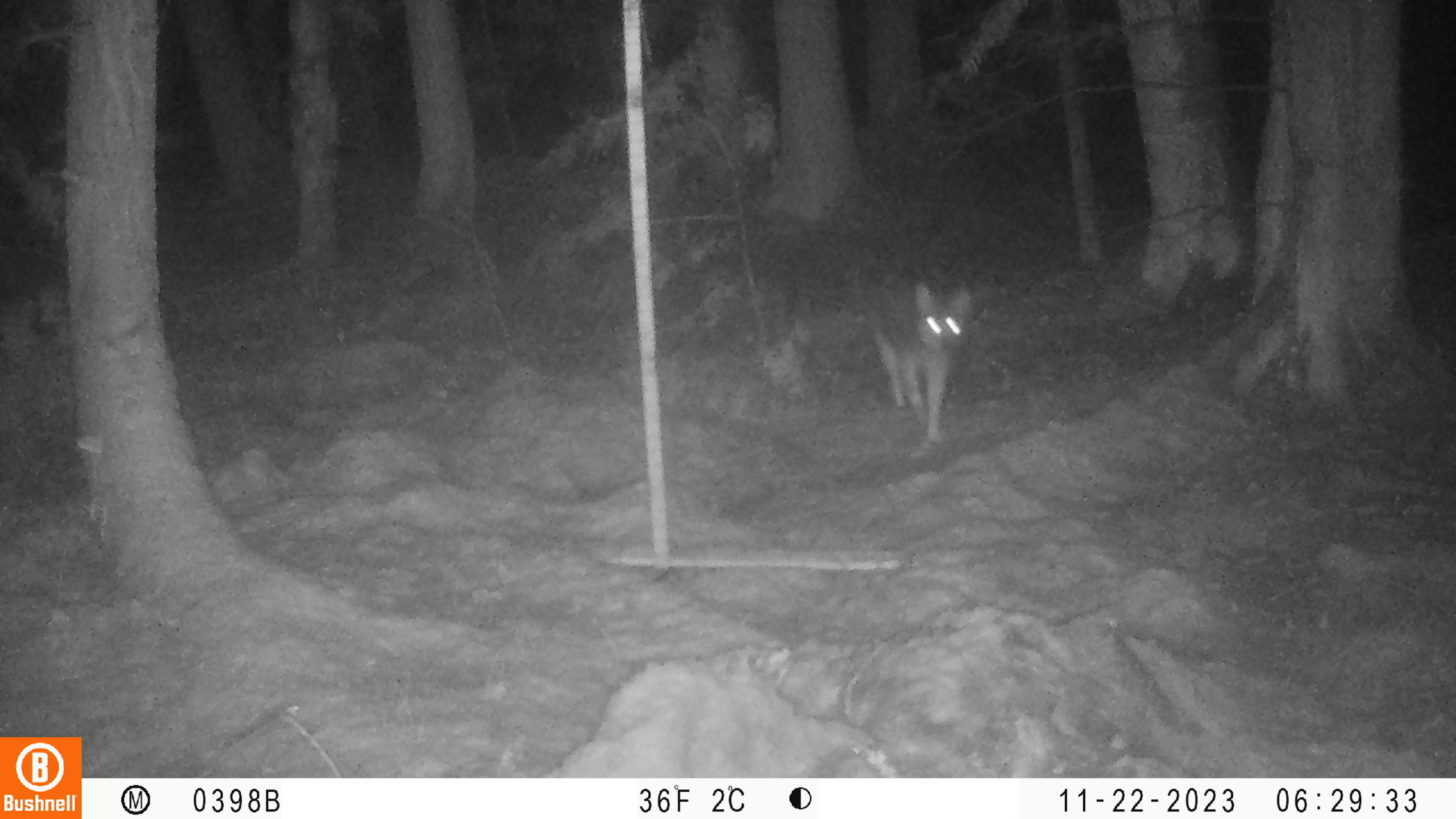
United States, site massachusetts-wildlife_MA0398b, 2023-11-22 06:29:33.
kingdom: Animalia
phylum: Chordata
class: Mammalia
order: Carnivora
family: Canidae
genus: Canis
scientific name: Canis latrans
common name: coyote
Coyote (Canis latrans).